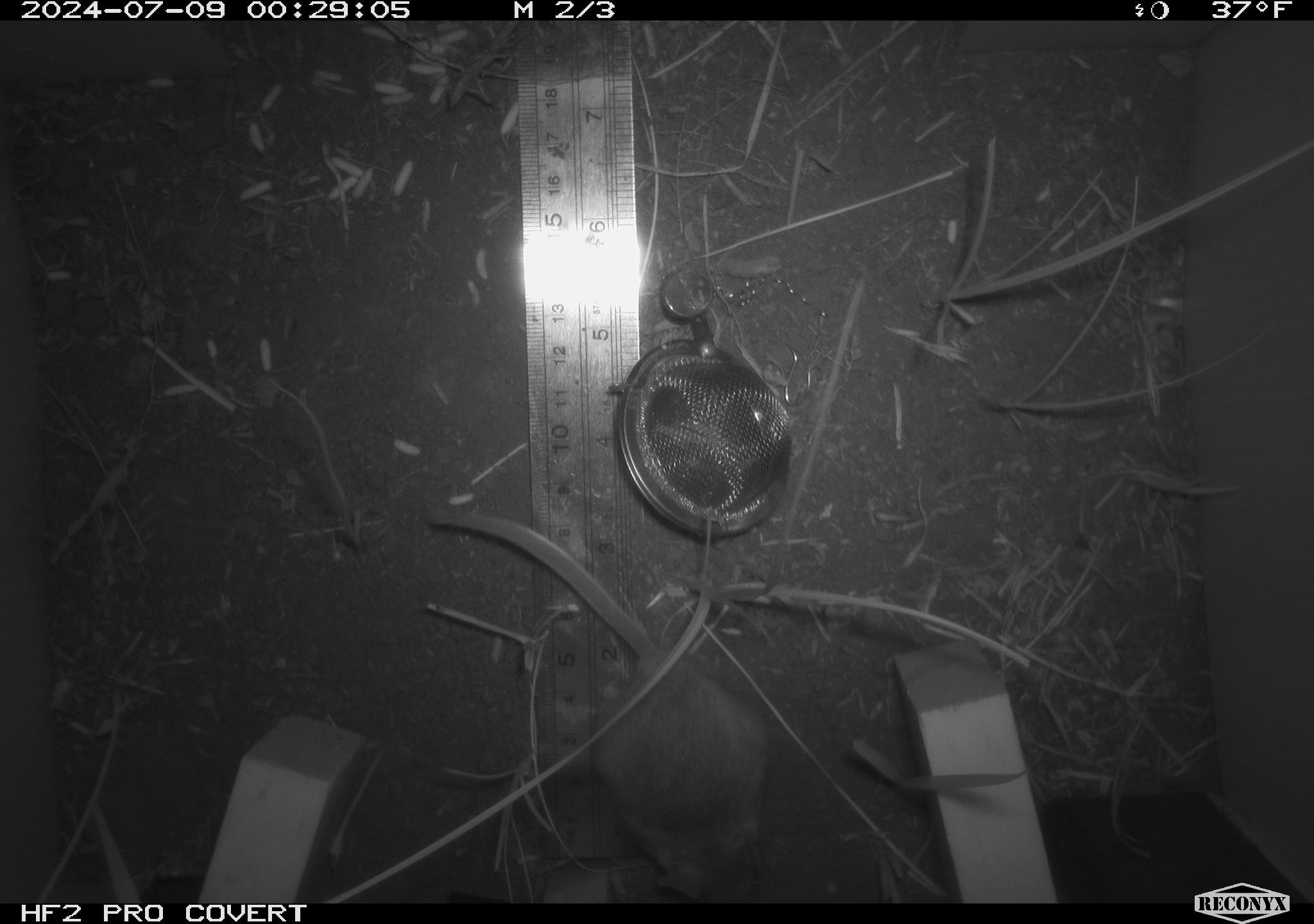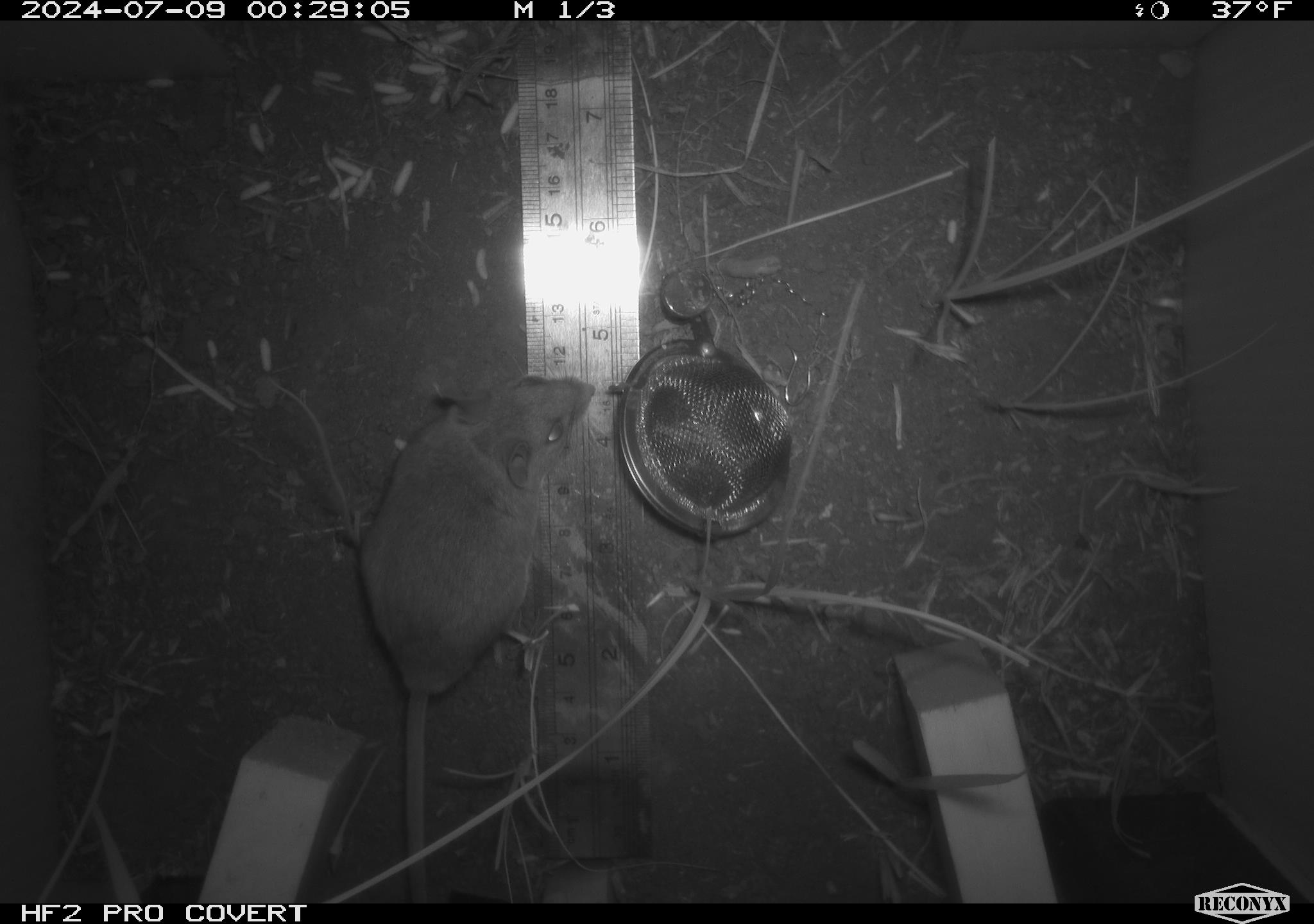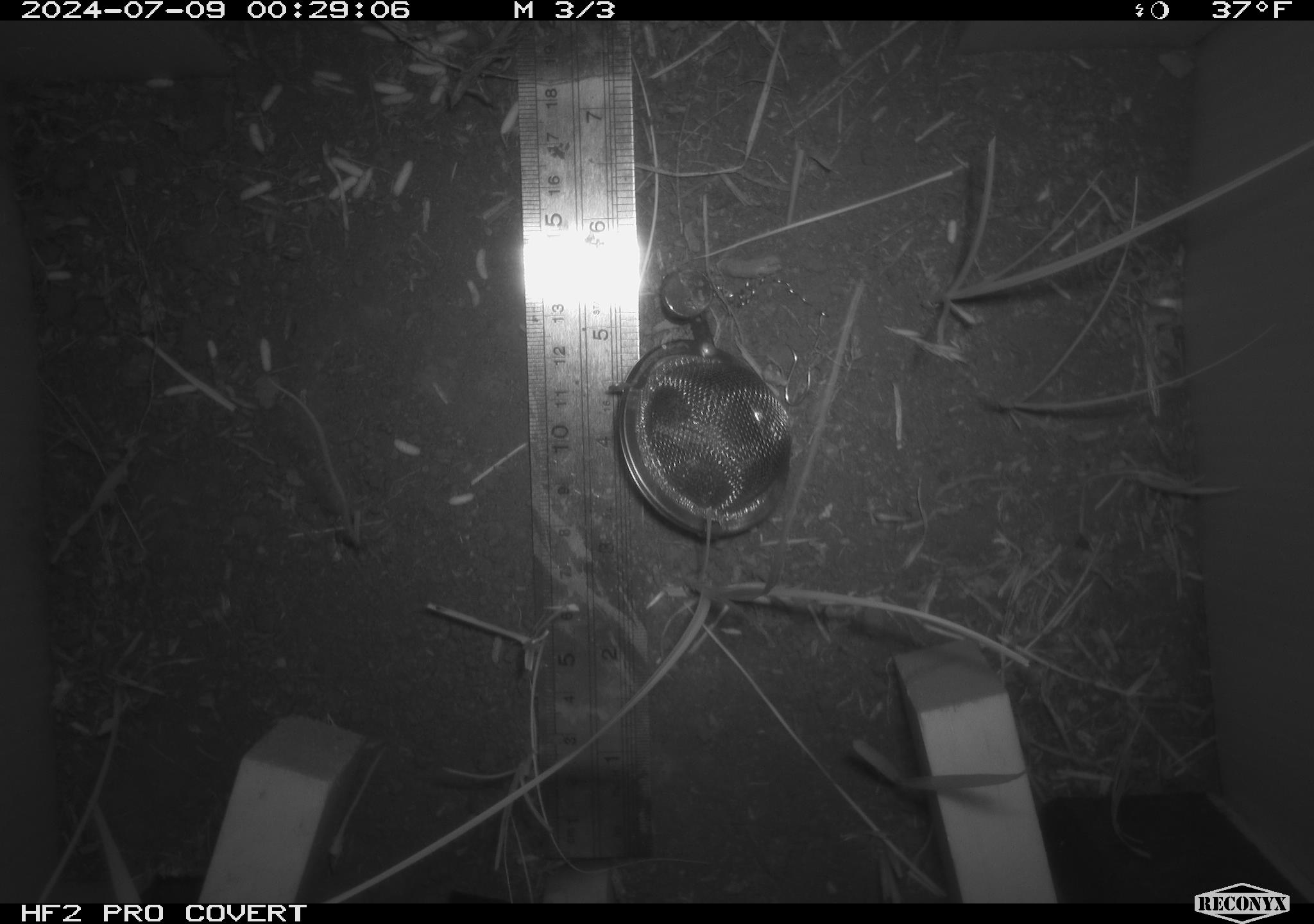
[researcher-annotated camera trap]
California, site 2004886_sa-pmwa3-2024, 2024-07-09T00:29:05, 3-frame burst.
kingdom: Animalia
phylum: Chordata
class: Mammalia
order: Rodentia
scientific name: Rodentia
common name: mouse species